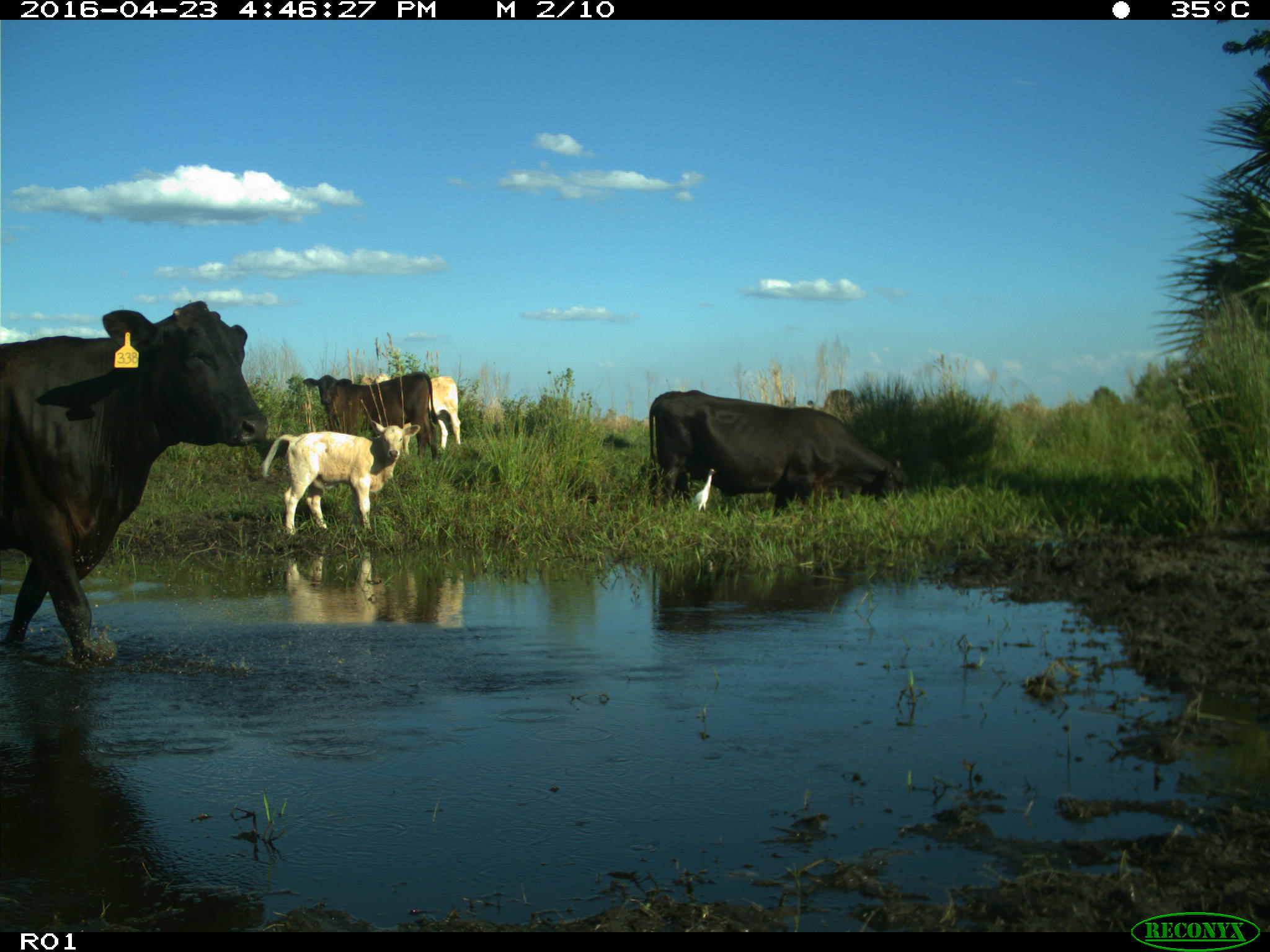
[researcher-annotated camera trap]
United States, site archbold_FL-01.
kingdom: Animalia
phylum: Chordata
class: Mammalia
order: Artiodactyla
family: Bovidae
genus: Bos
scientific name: Bos taurus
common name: domestic cow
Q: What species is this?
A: Bos taurus (domestic cow).